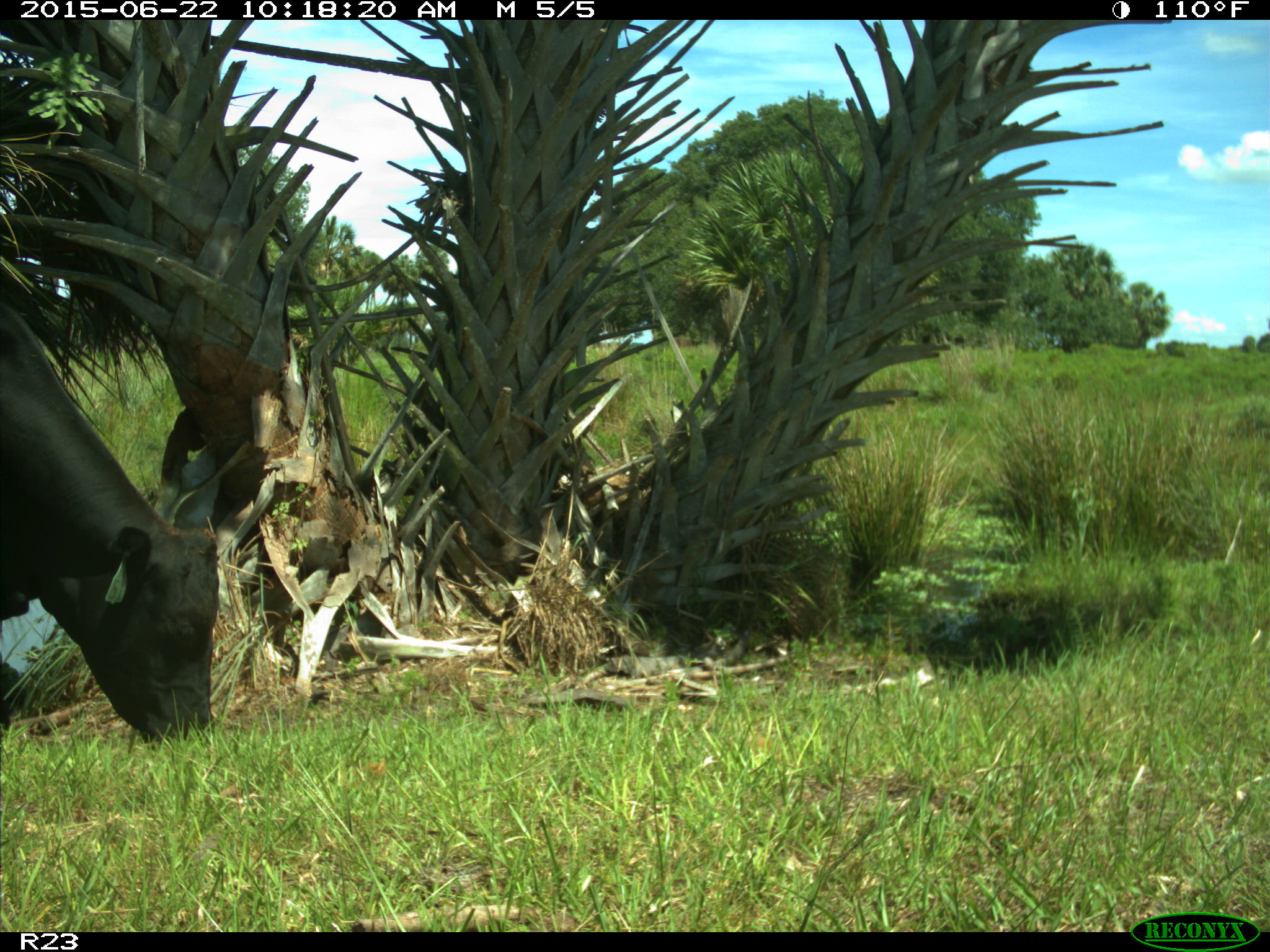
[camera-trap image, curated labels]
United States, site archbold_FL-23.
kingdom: Animalia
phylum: Chordata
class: Mammalia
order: Artiodactyla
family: Bovidae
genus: Bos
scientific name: Bos taurus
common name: domestic cow